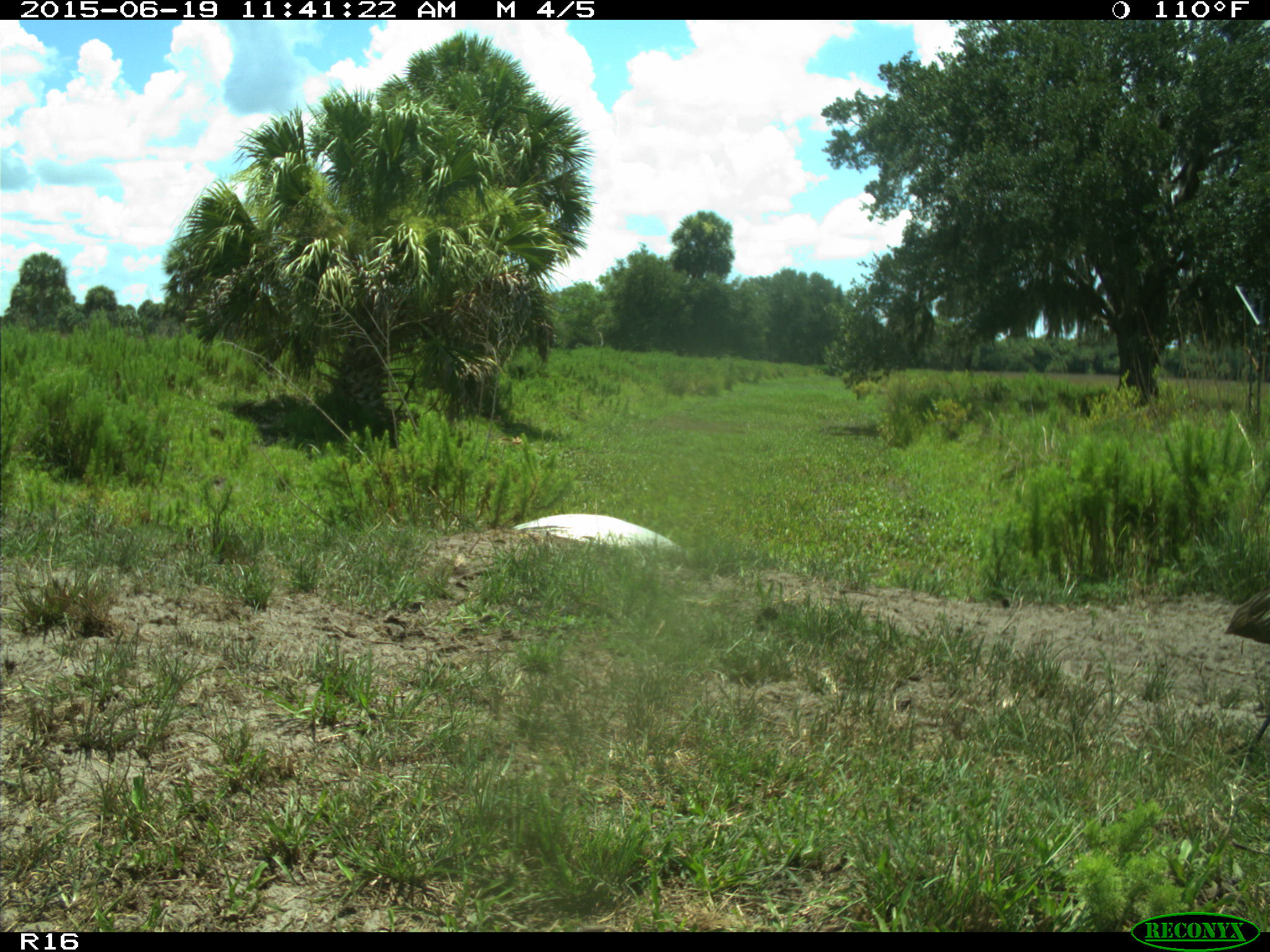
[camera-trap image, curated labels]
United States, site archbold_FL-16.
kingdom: Animalia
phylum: Chordata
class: Aves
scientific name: Aves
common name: birds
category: unidentified bird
Unidentified bird (birds) (Aves).